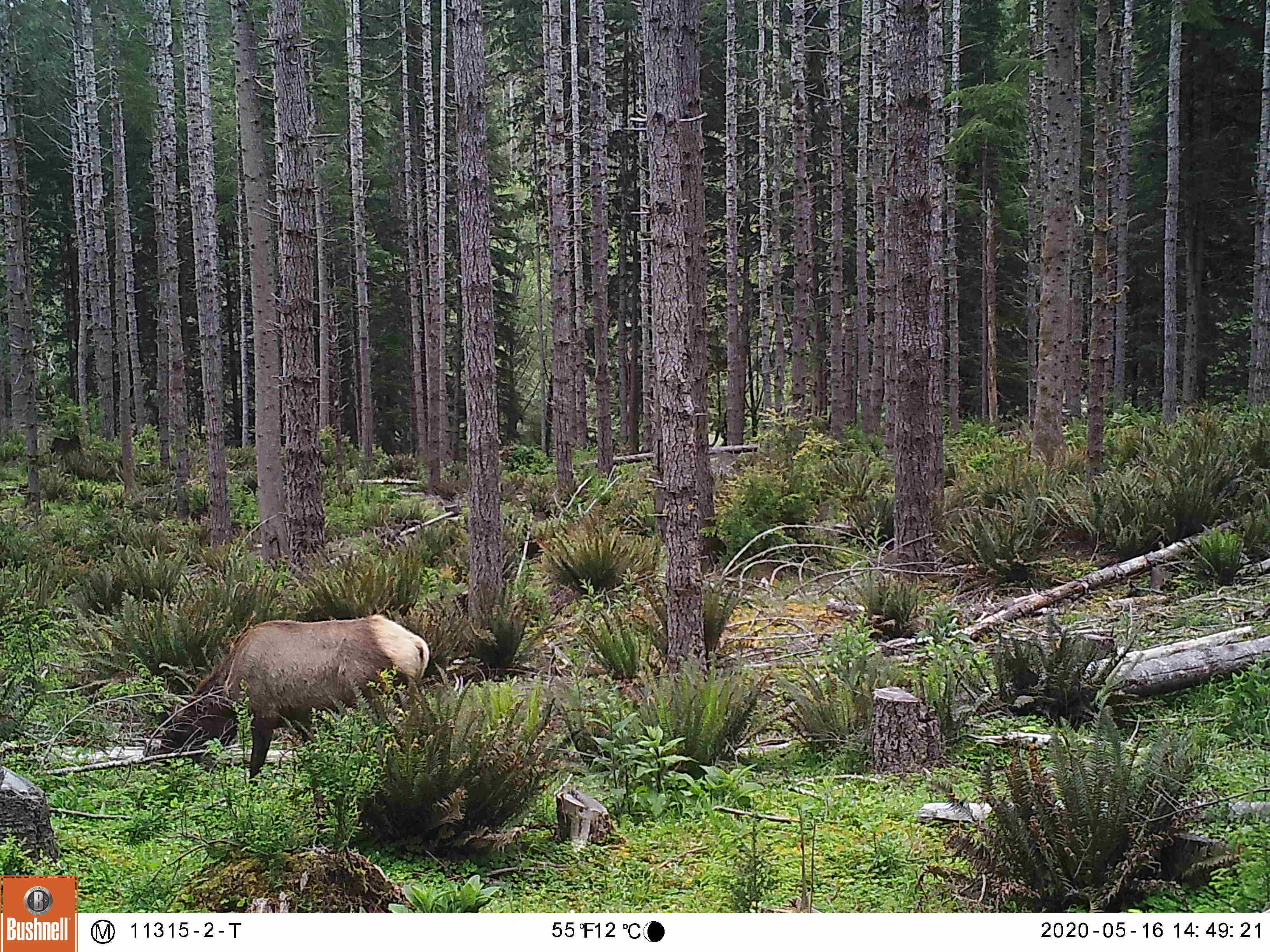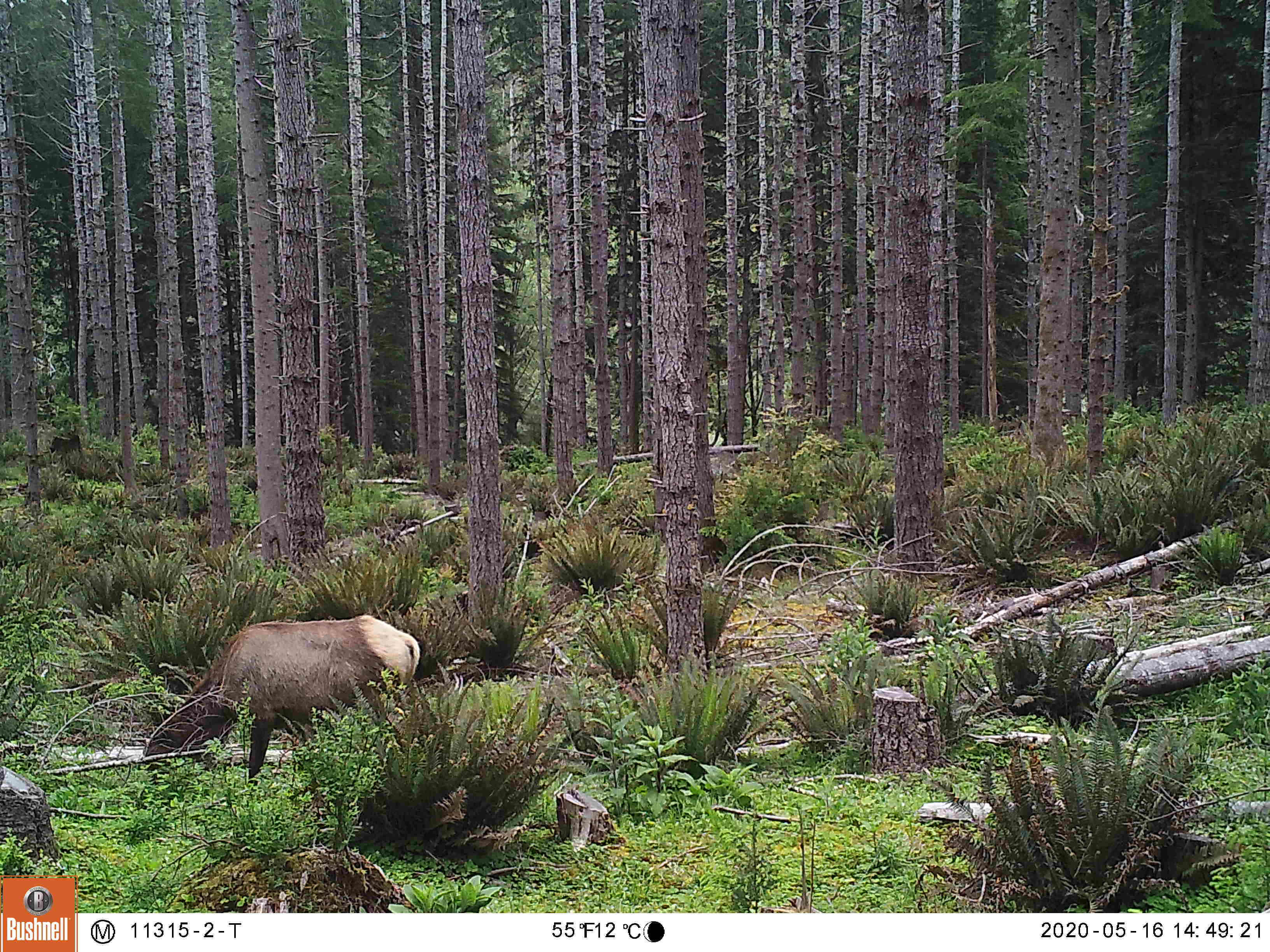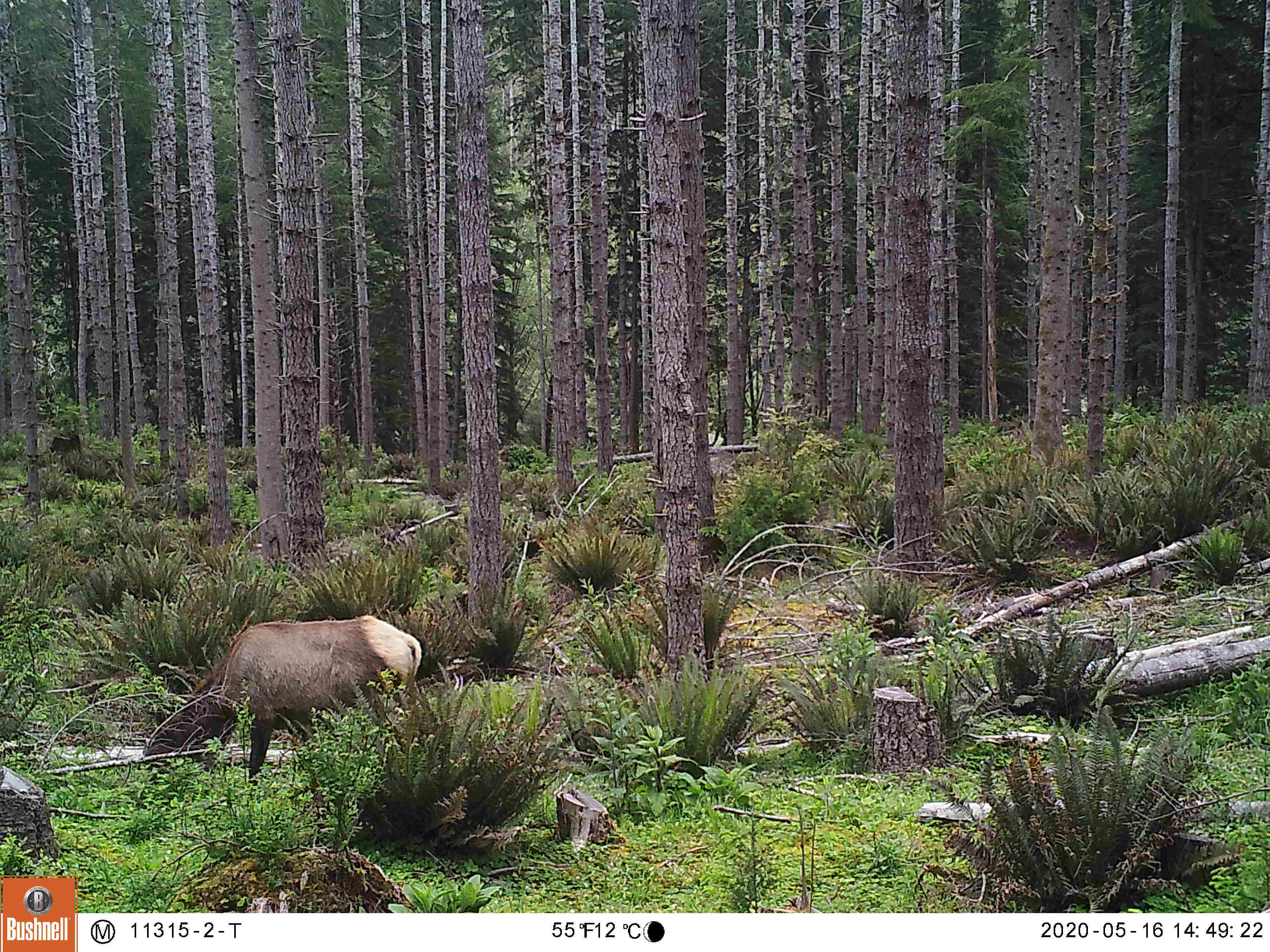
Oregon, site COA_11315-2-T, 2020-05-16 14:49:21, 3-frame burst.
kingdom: Animalia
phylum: Chordata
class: Mammalia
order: Artiodactyla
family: Cervidae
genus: Cervus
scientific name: Cervus canadensis roosevelti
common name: roosevelt elk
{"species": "roosevelt elk (Cervus canadensis roosevelti)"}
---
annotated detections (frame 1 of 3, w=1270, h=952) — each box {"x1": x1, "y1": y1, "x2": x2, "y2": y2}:
roosevelt elk: {"x1": 152, "y1": 605, "x2": 436, "y2": 783}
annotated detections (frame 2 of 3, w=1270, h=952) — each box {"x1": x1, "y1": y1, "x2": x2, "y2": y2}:
roosevelt elk: {"x1": 139, "y1": 607, "x2": 430, "y2": 781}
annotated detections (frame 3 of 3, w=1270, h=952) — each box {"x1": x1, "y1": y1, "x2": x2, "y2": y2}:
roosevelt elk: {"x1": 148, "y1": 607, "x2": 435, "y2": 781}